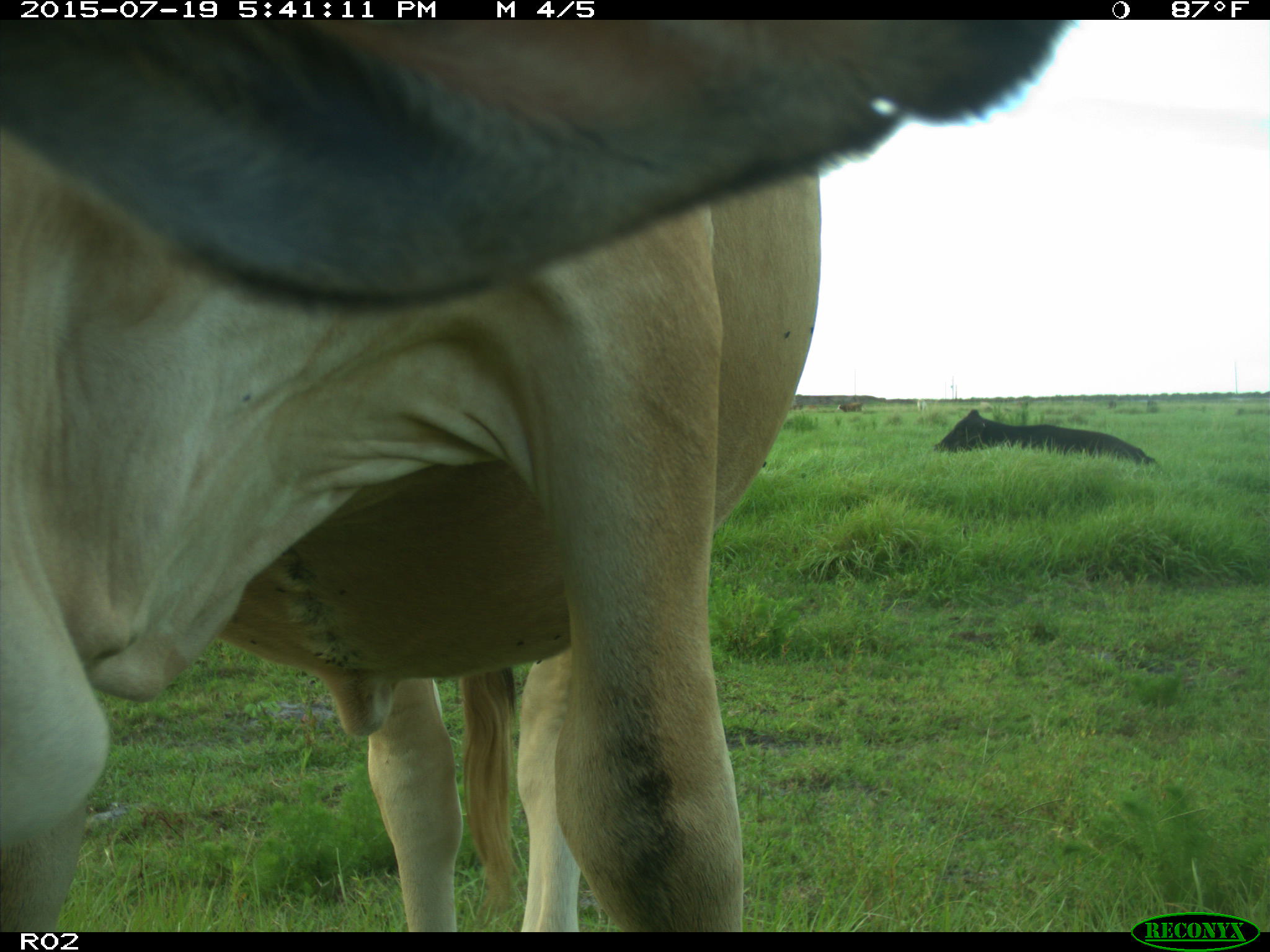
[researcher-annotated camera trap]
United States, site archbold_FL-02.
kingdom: Animalia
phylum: Chordata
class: Mammalia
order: Artiodactyla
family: Bovidae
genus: Bos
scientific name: Bos taurus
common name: domestic cow